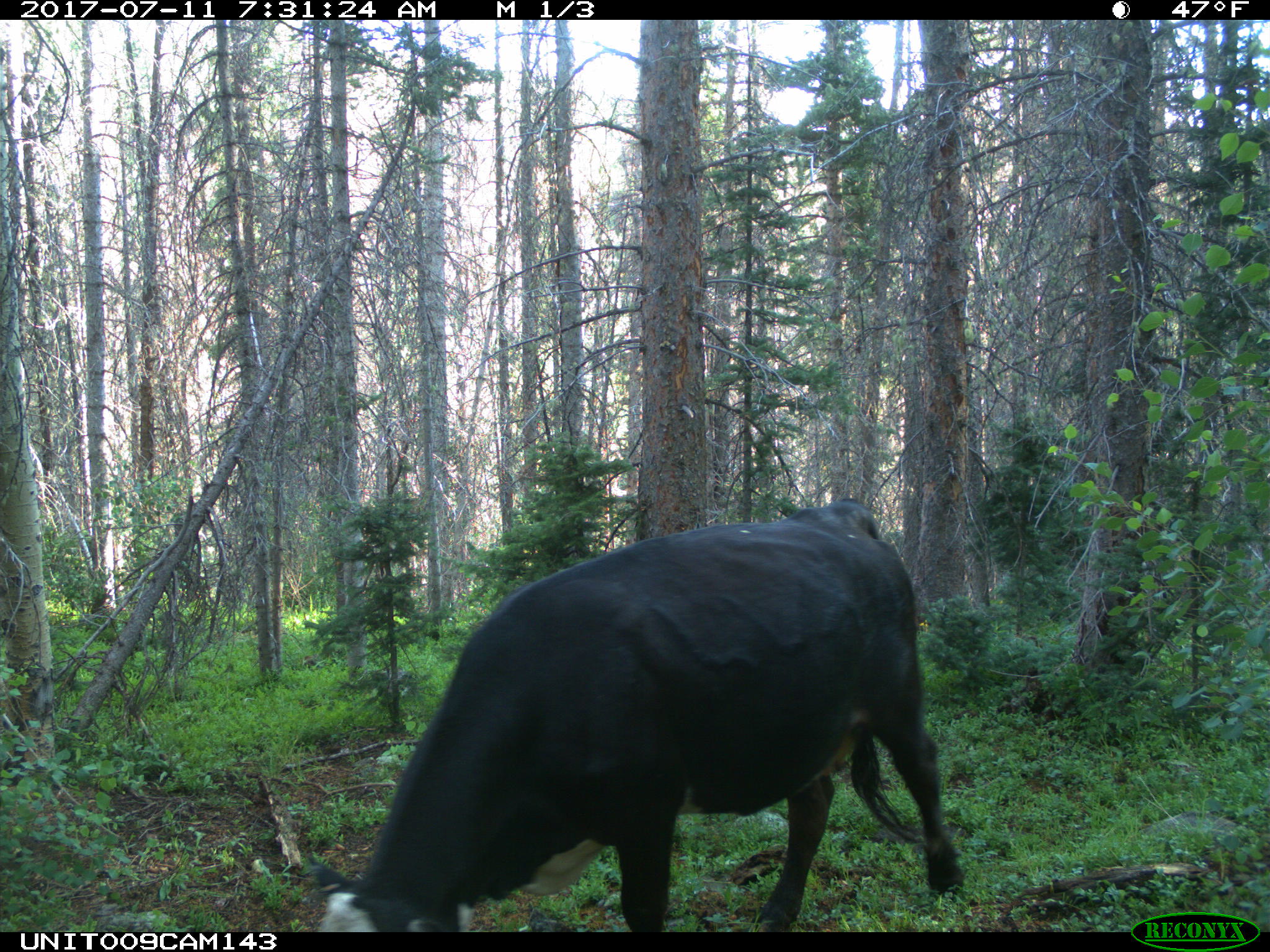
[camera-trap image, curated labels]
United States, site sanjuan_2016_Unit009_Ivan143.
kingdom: Animalia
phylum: Chordata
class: Mammalia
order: Artiodactyla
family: Bovidae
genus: Bos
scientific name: Bos taurus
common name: domestic cow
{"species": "Bos taurus (domestic cow)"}